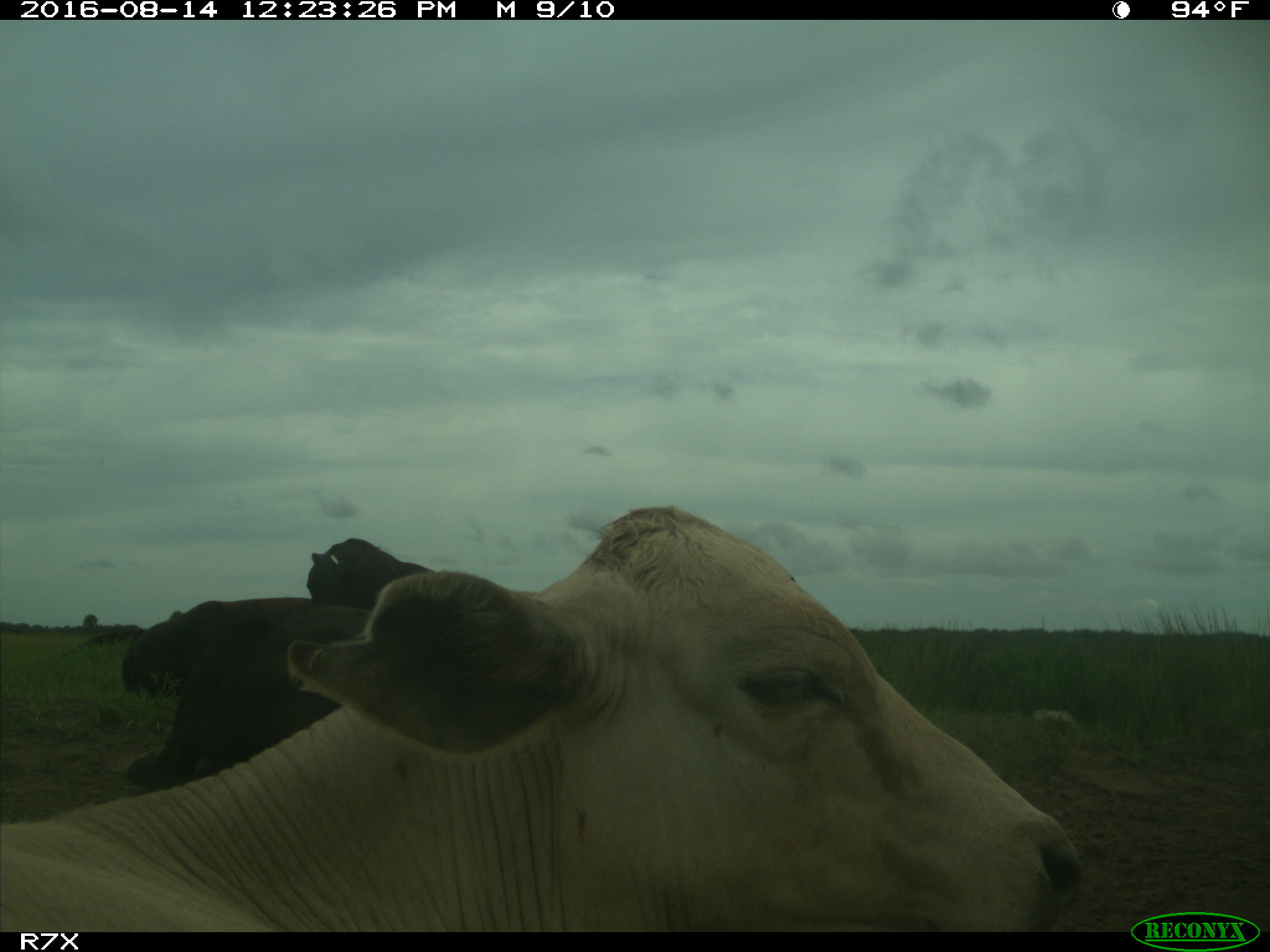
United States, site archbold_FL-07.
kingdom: Animalia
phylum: Chordata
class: Mammalia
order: Artiodactyla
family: Bovidae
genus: Bos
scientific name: Bos taurus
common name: domestic cow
Bos taurus (domestic cow).